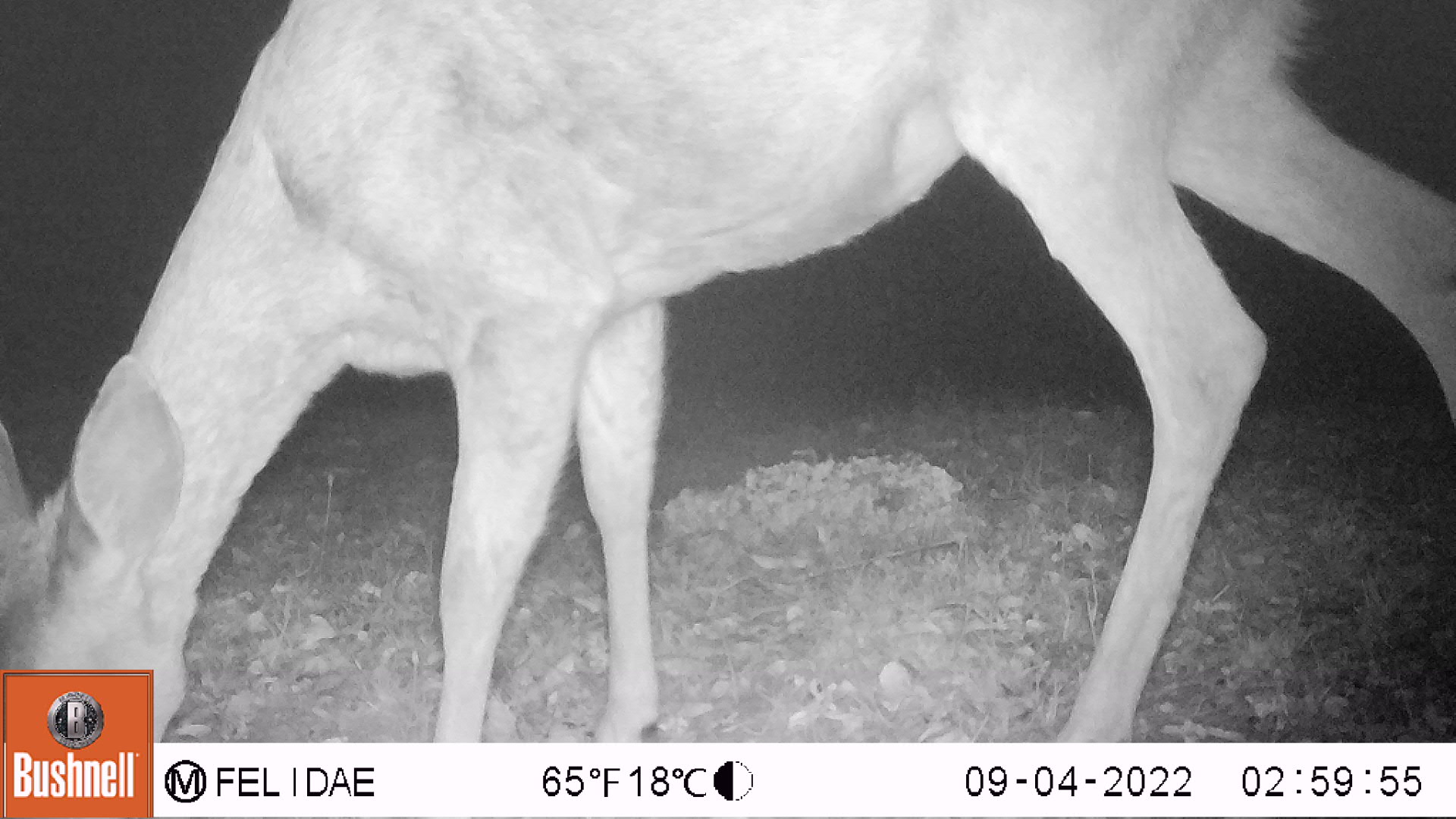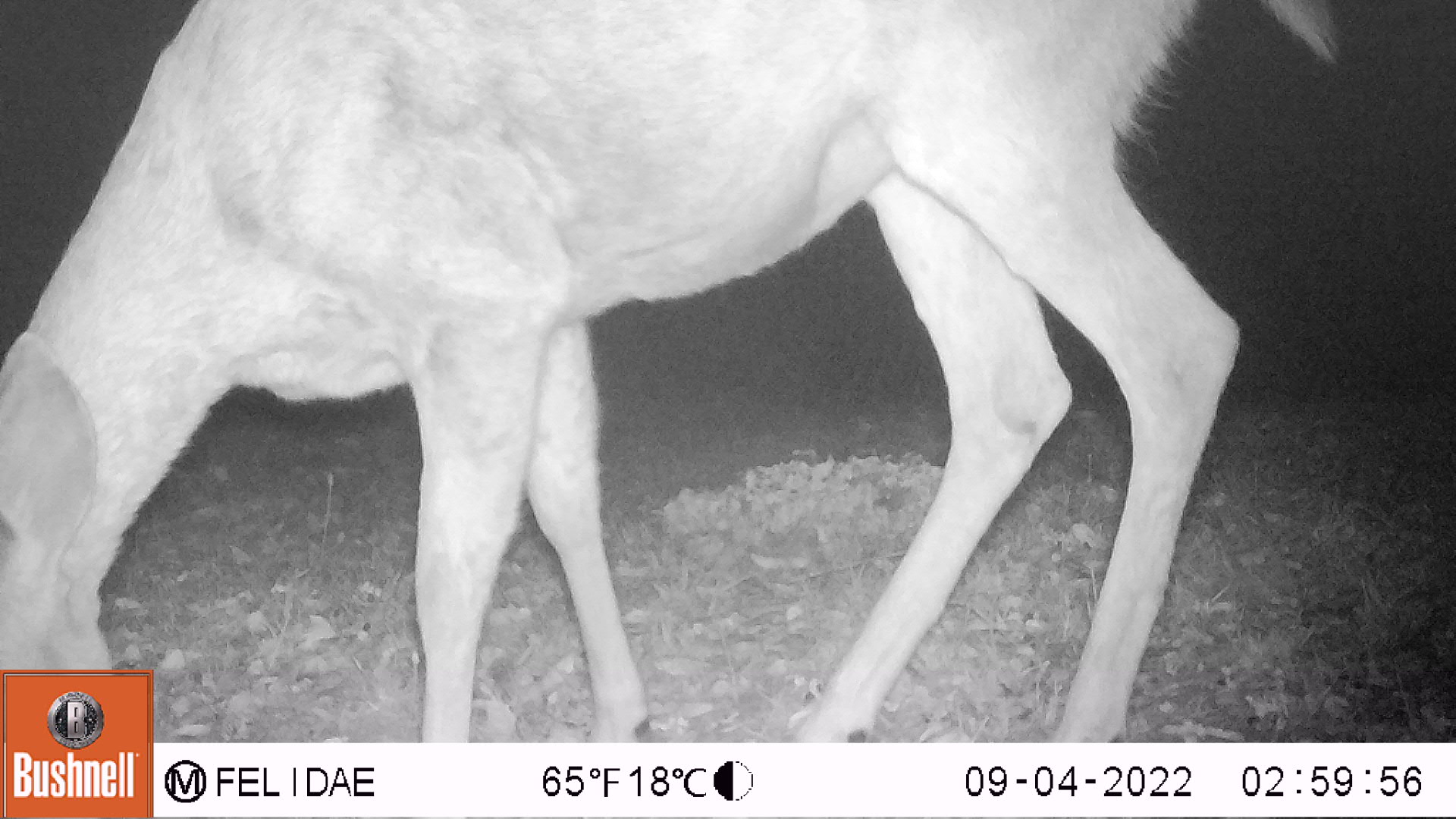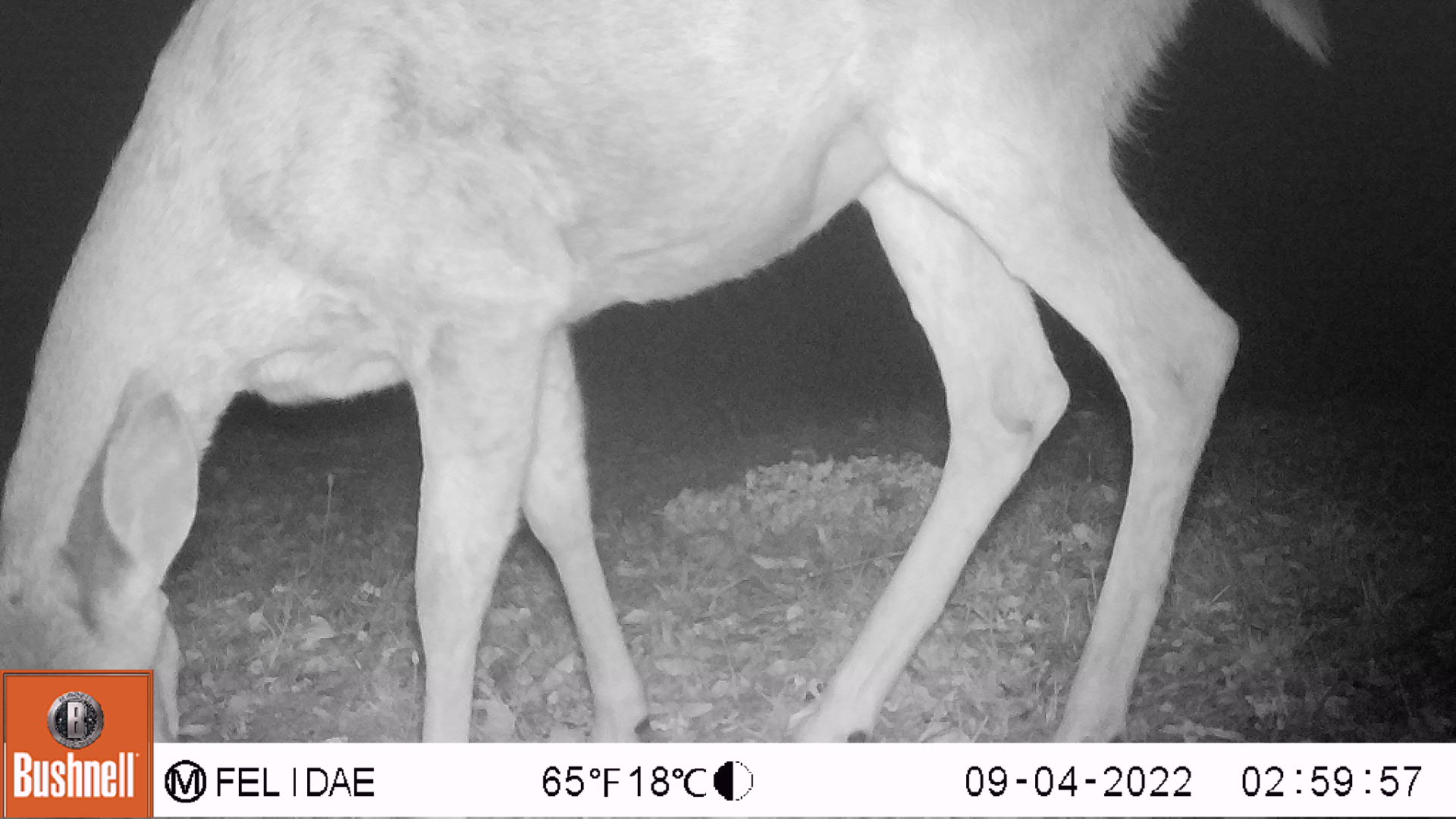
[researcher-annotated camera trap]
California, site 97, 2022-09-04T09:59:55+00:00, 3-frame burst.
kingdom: Animalia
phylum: Chordata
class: Mammalia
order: Artiodactyla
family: Cervidae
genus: Odocoileus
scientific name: Odocoileus hemionus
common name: mule deer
Mule deer (Odocoileus hemionus).